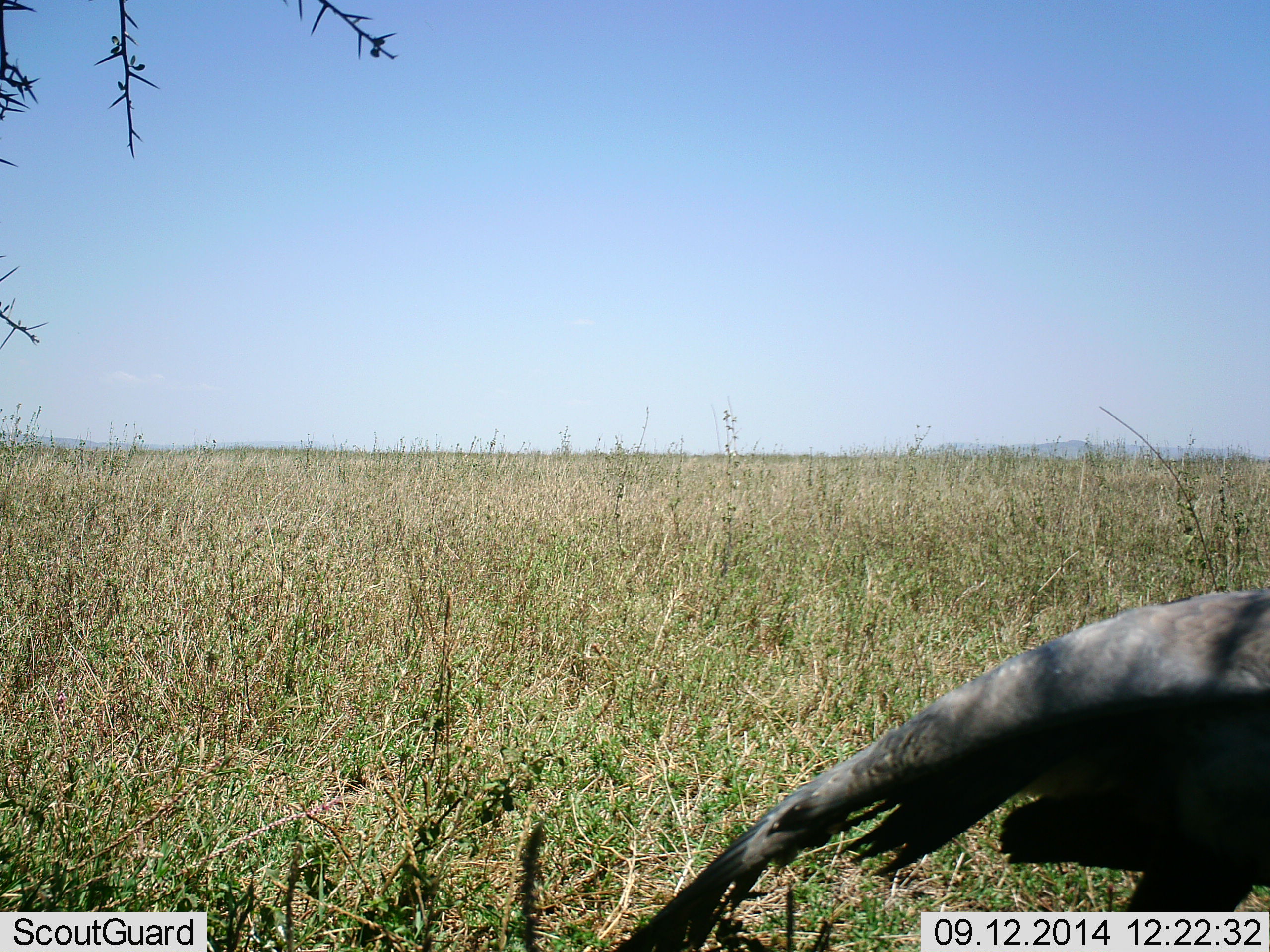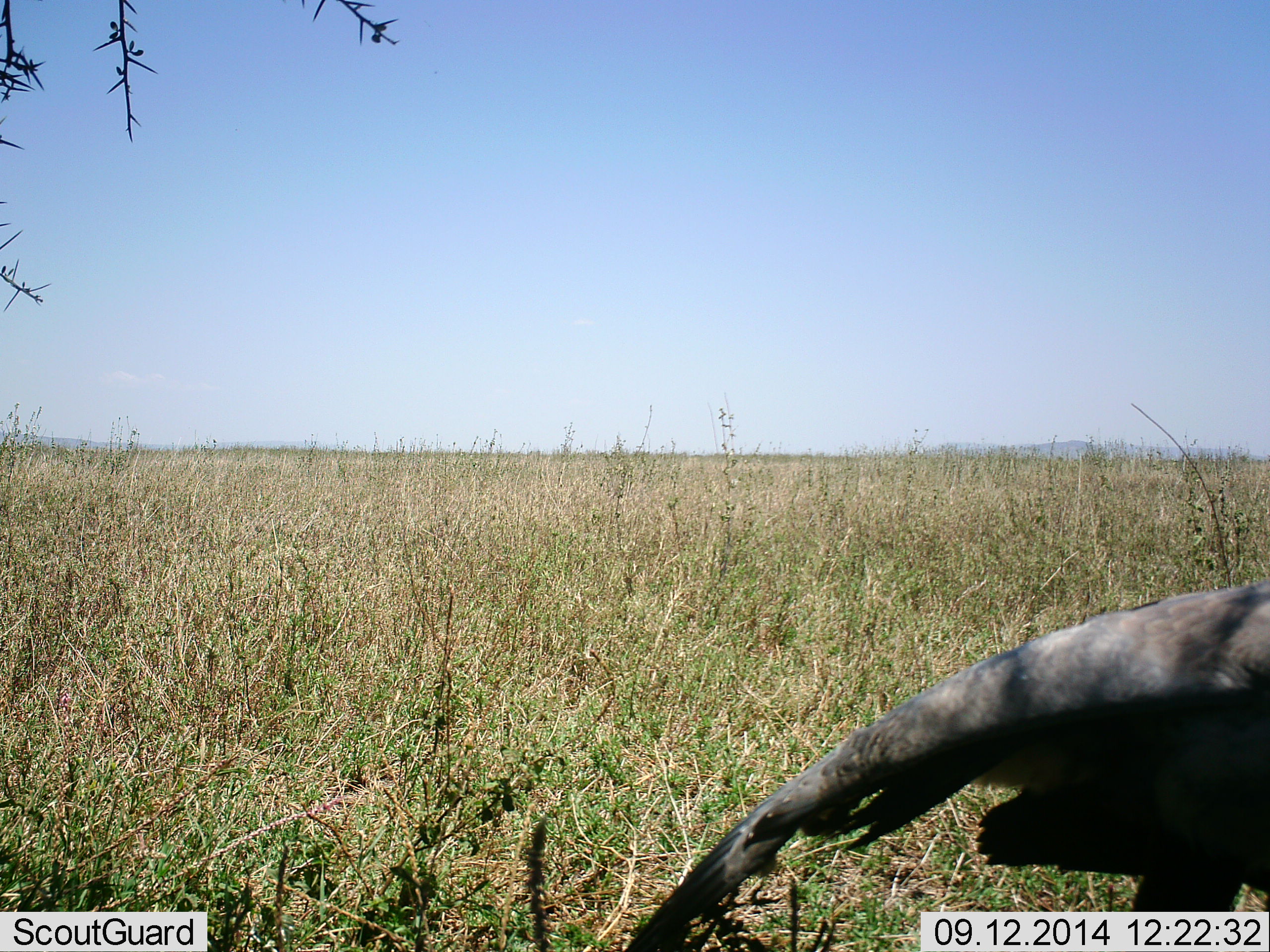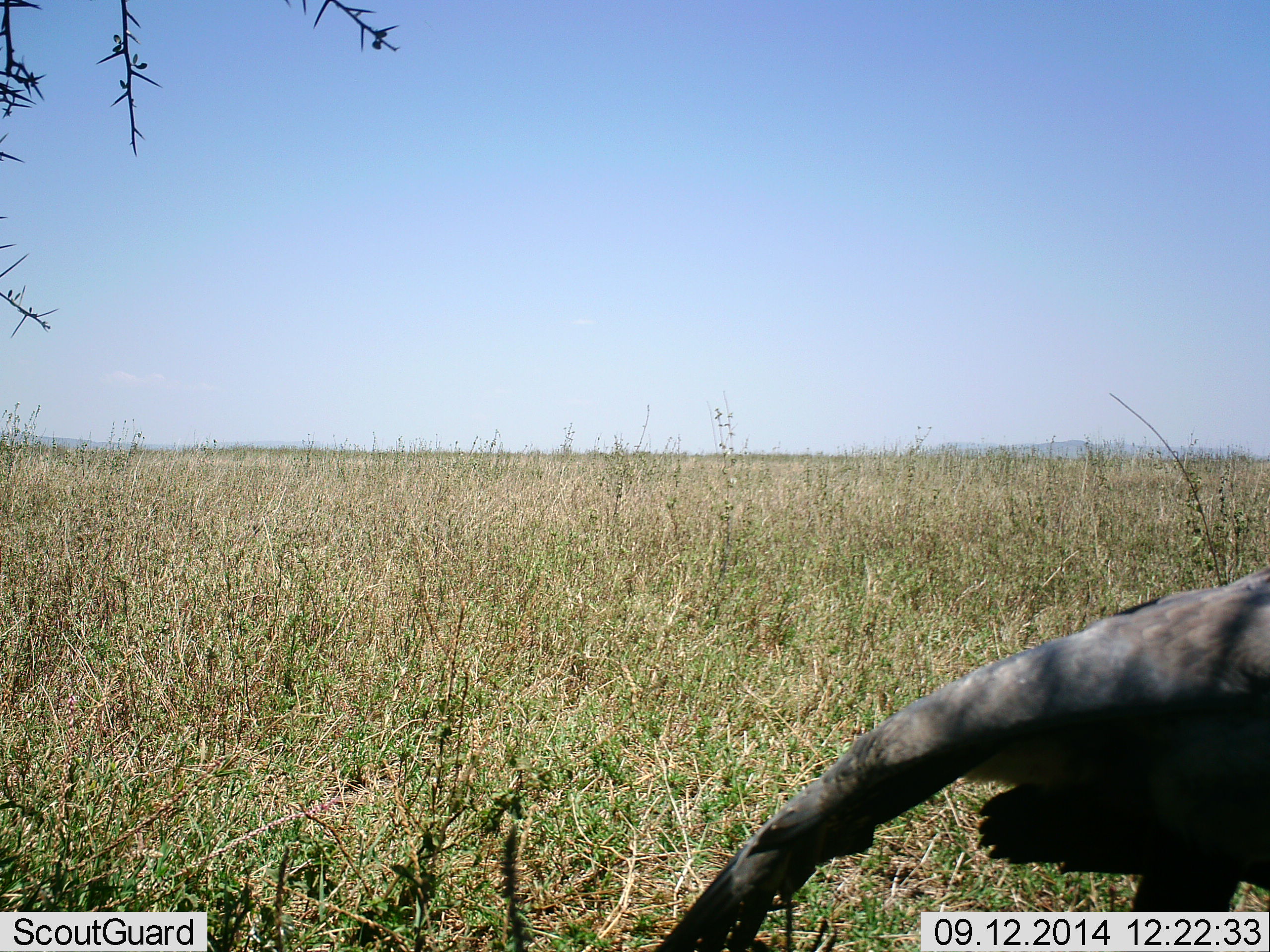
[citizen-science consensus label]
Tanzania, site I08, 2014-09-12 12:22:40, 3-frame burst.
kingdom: Animalia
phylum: Chordata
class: Aves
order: Accipitriformes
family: Accipitridae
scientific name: Accipitridae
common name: vulture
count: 1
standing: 100%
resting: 0%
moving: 0%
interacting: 0%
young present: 0%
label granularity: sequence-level